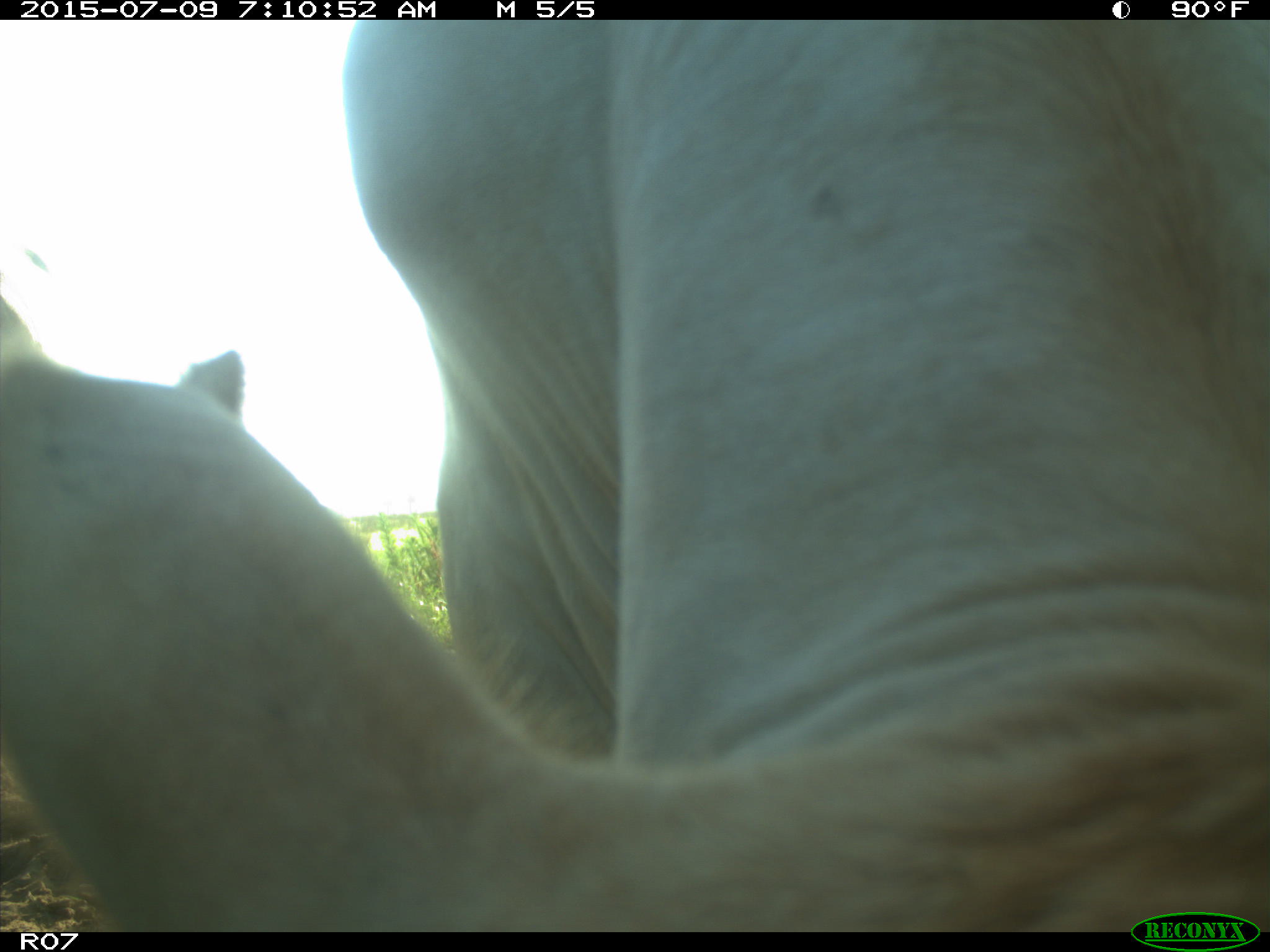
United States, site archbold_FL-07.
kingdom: Animalia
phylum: Chordata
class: Mammalia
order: Artiodactyla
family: Bovidae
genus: Bos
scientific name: Bos taurus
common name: domestic cow